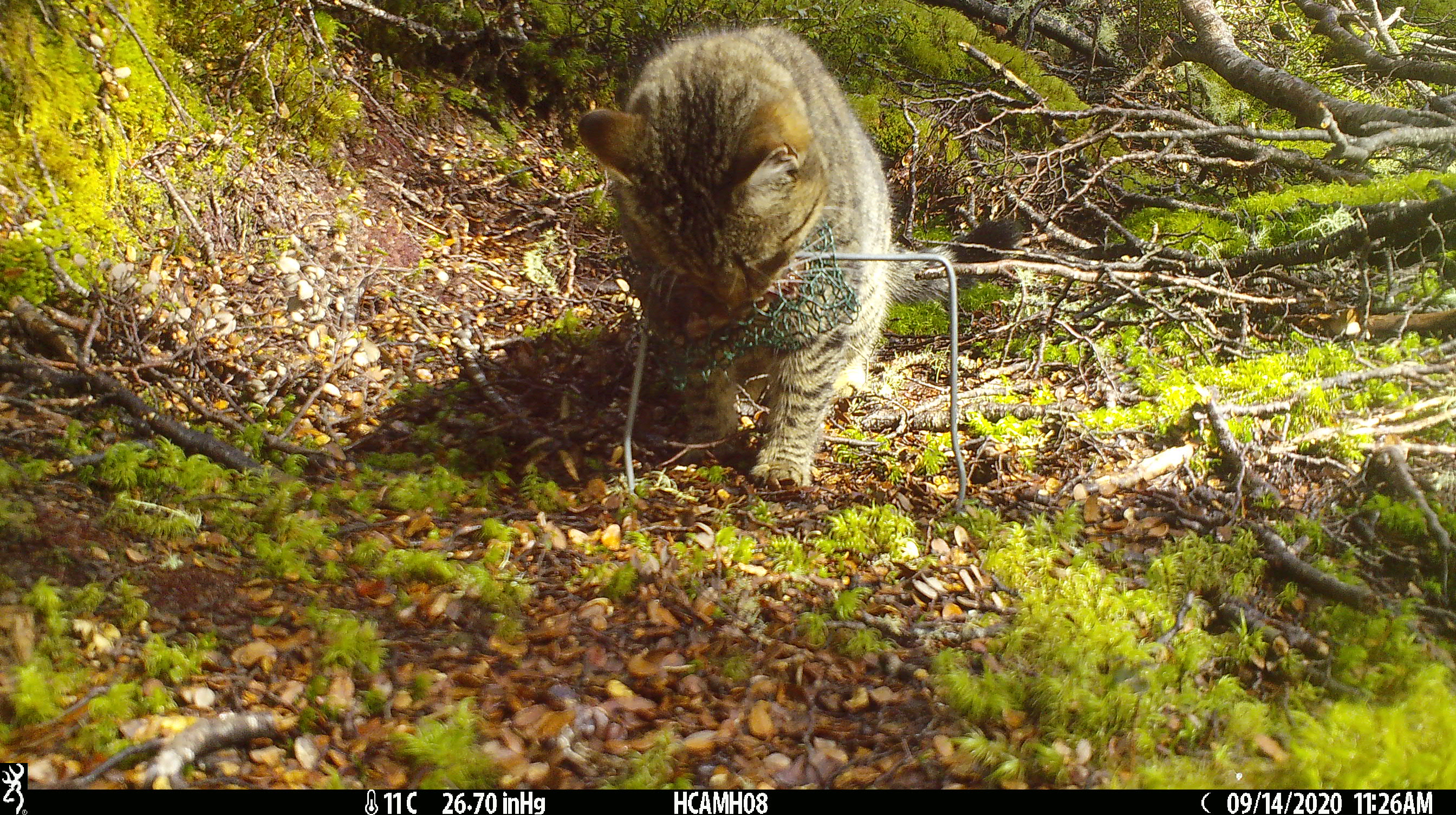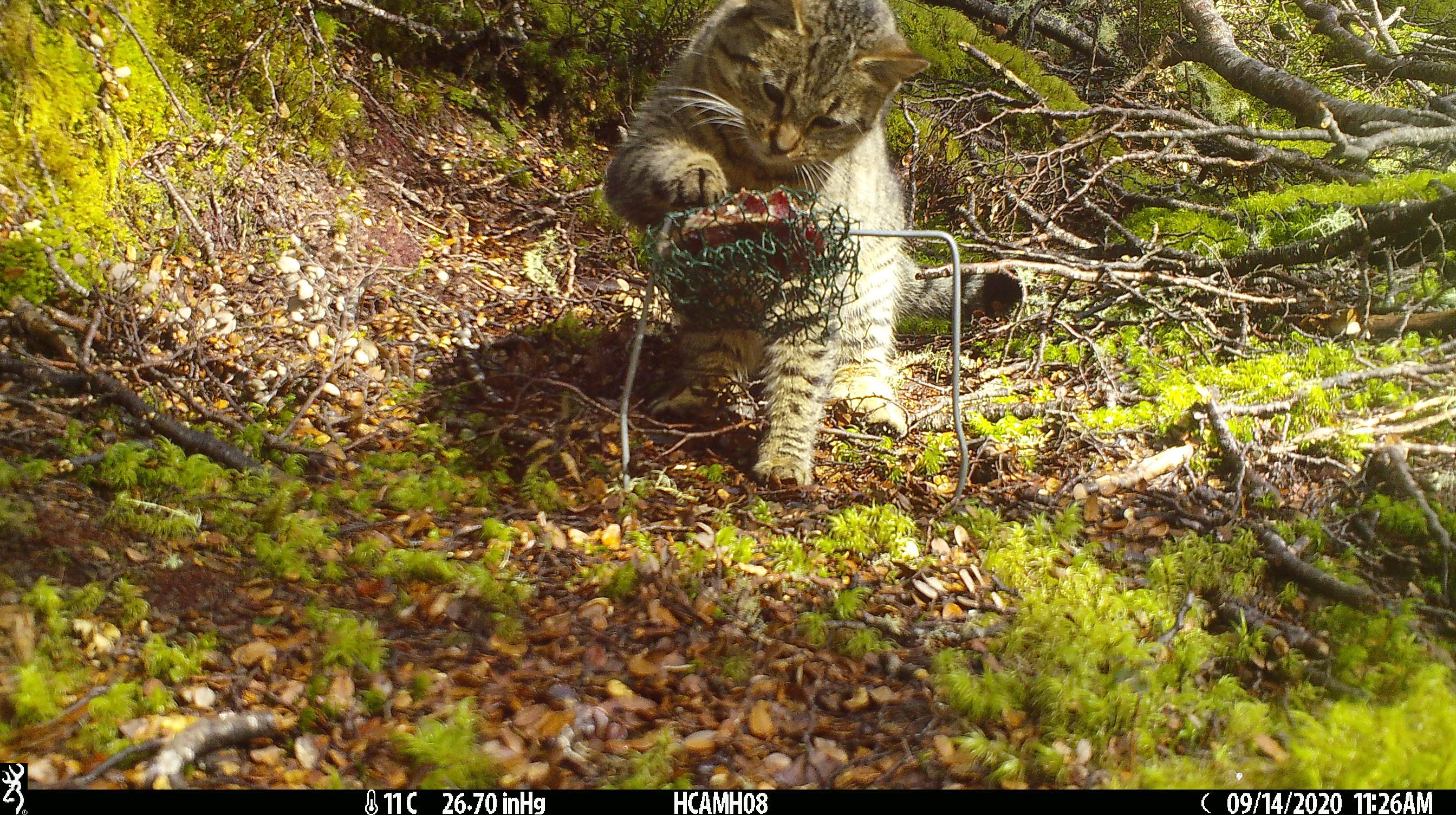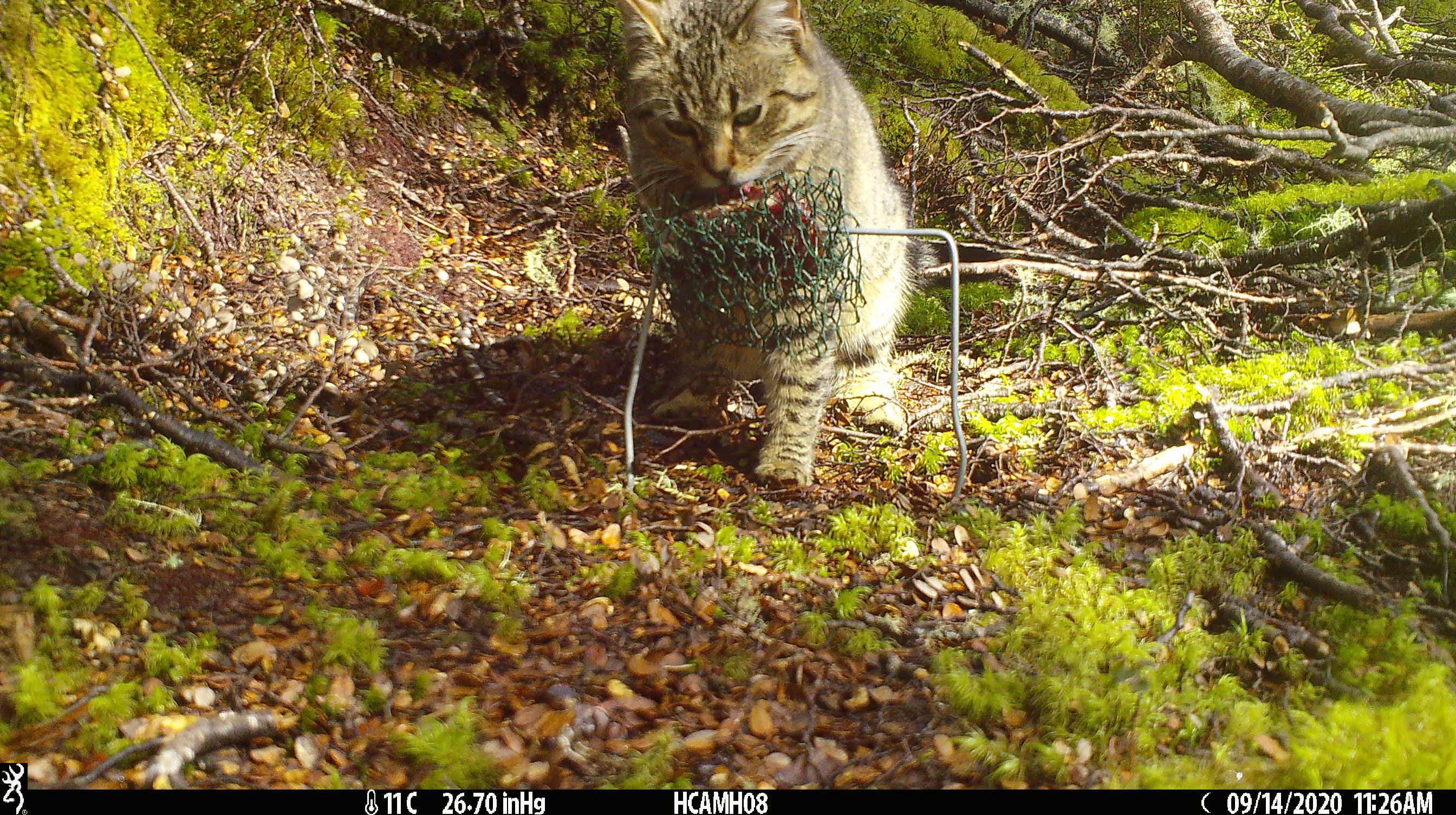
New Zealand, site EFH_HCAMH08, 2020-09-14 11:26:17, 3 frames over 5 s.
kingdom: Animalia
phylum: Chordata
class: Mammalia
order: Carnivora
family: Felidae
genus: Felis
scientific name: Felis catus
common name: domestic cat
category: cat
Cat (domestic cat) (Felis catus).